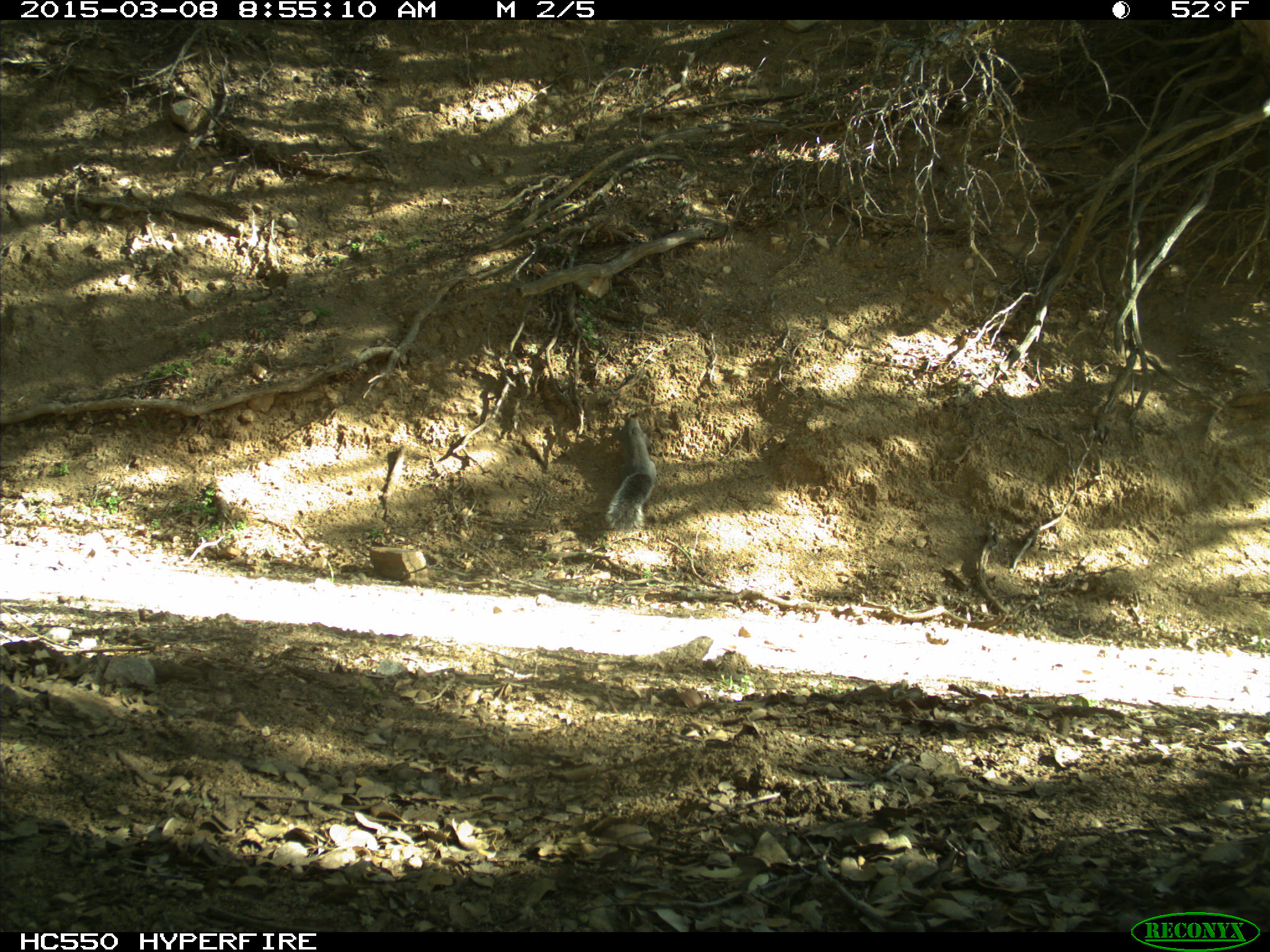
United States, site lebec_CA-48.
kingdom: Animalia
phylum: Chordata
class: Mammalia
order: Rodentia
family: Sciuridae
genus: Sciurus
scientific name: Sciurus carolinensis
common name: eastern gray squirrel